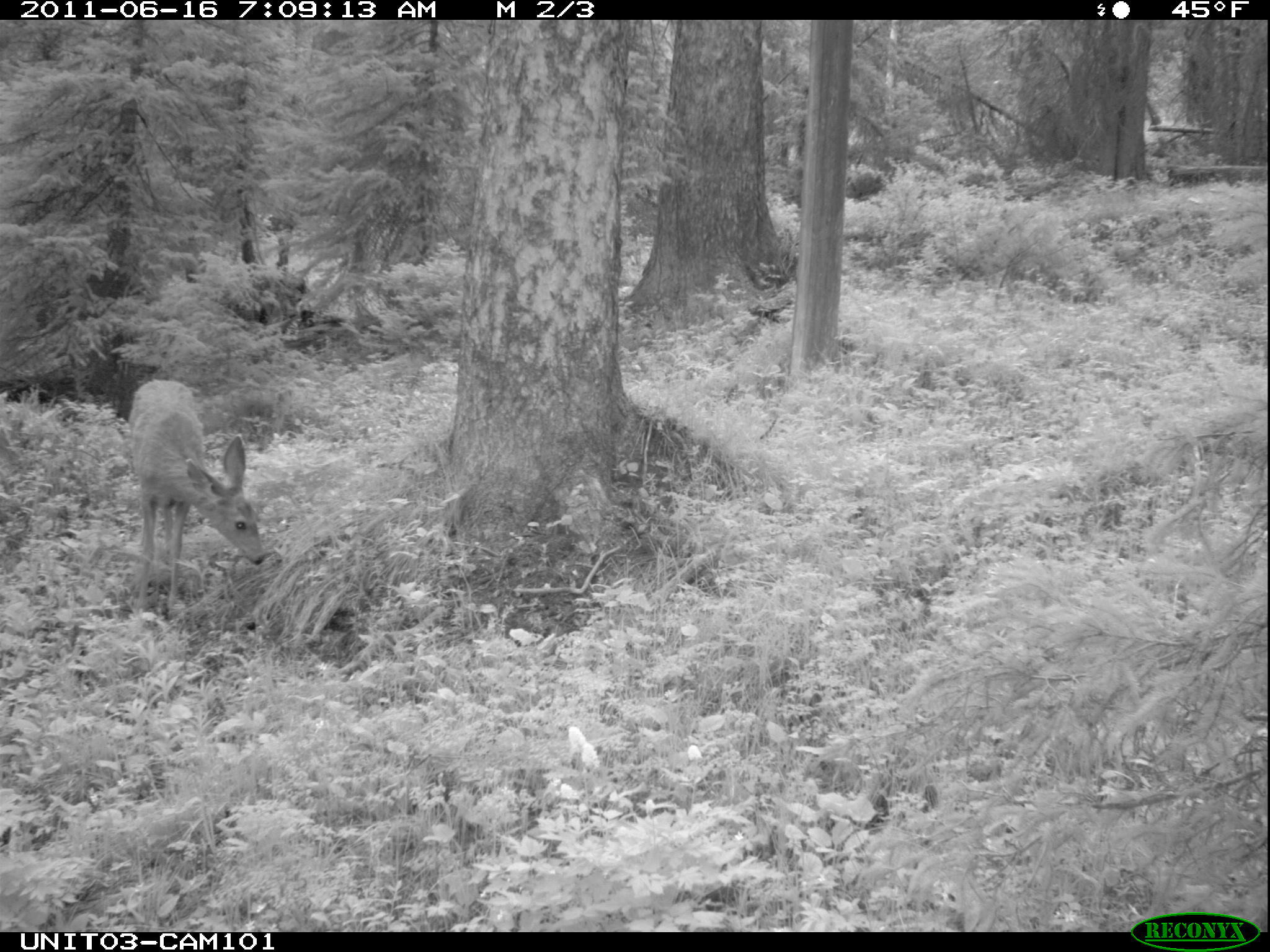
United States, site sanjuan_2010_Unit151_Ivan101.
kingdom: Animalia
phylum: Chordata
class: Mammalia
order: Artiodactyla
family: Cervidae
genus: Odocoileus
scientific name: Odocoileus hemionus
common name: mule deer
Odocoileus hemionus (mule deer).